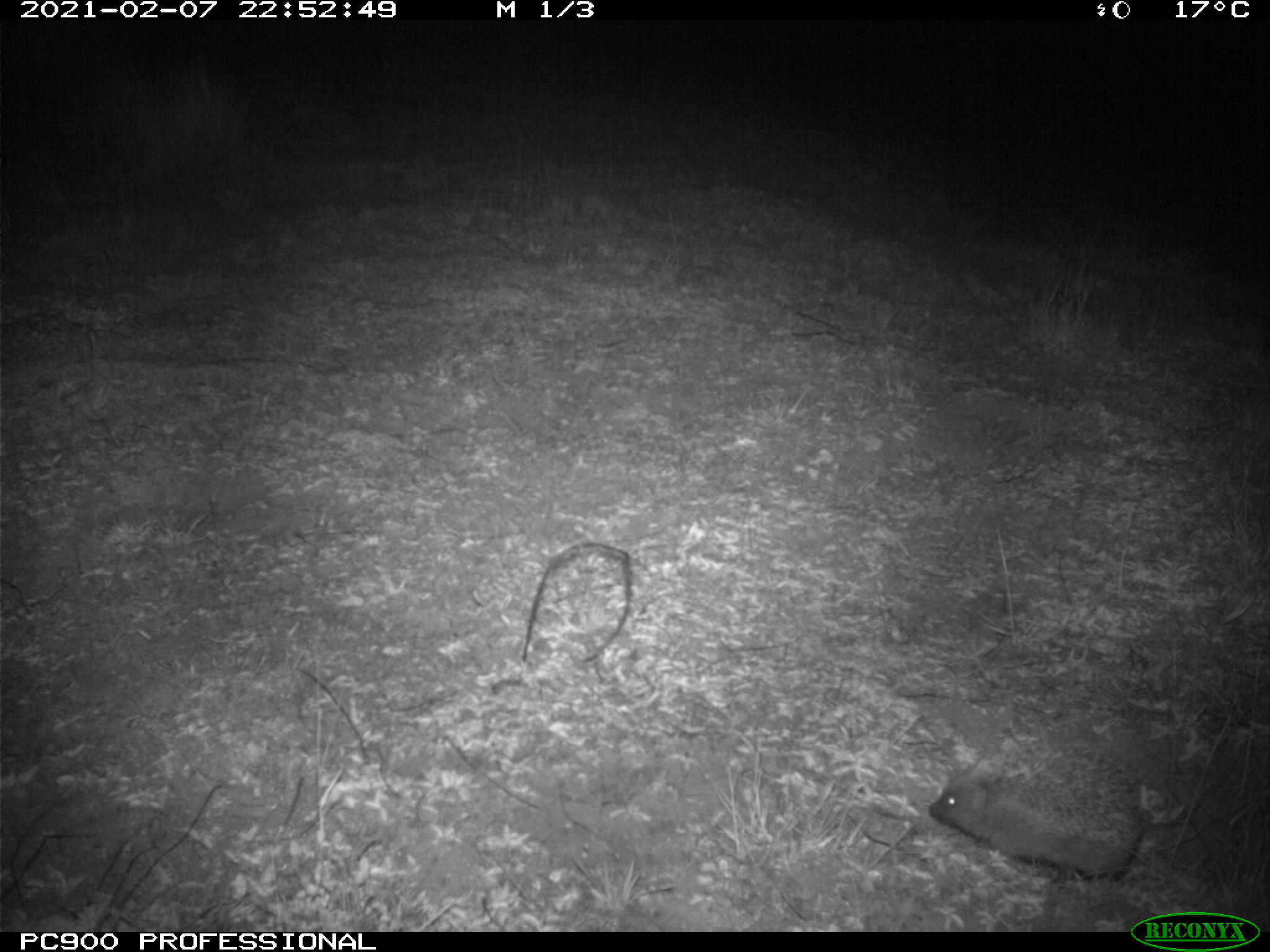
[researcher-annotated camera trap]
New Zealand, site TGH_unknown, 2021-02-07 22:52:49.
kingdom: Animalia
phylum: Chordata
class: Mammalia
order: Eulipotyphla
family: Erinaceidae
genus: Erinaceus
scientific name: Erinaceus europaeus europaeus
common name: european hedgehog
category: hedgehog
Hedgehog (european hedgehog) (Erinaceus europaeus europaeus).